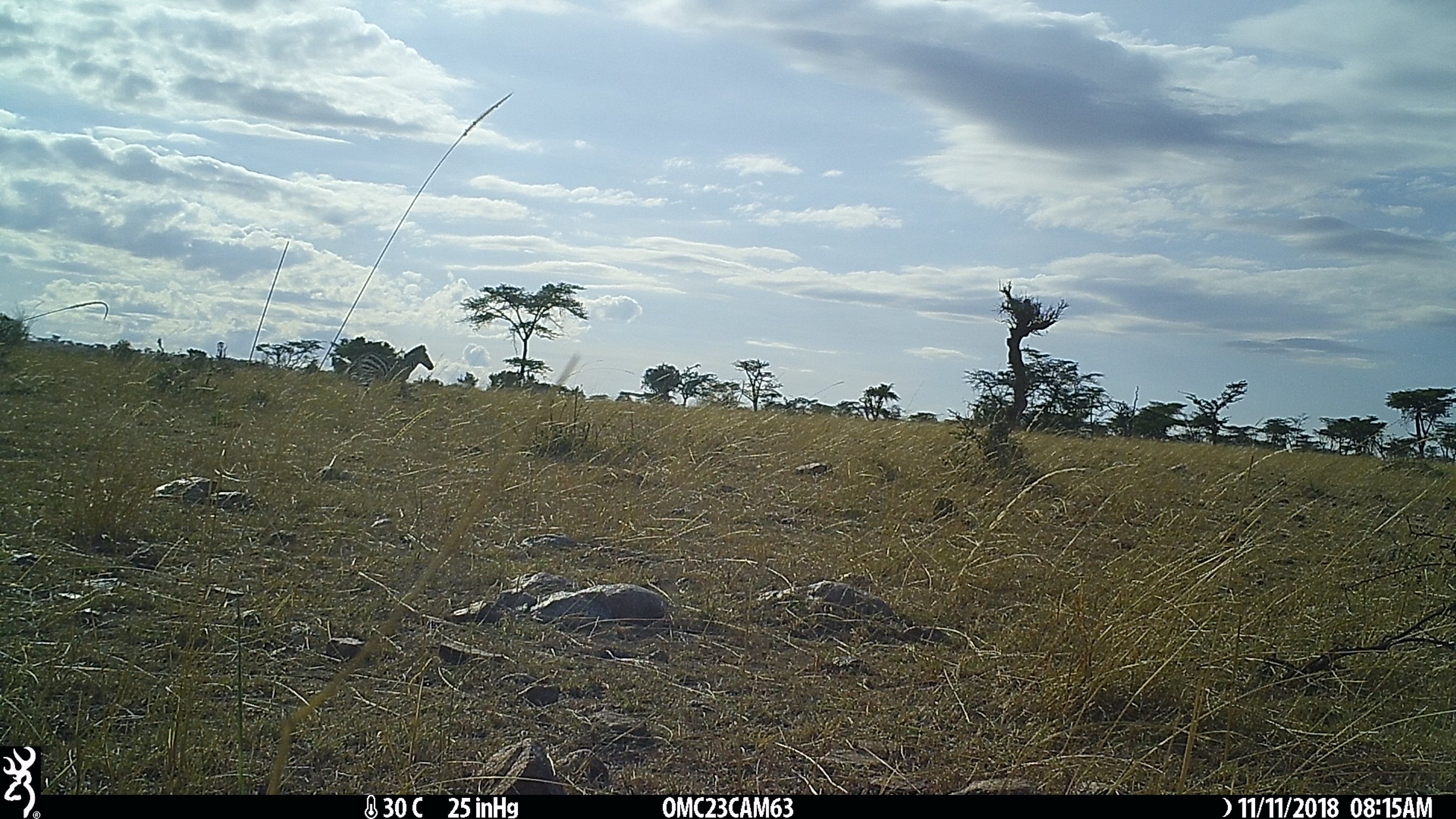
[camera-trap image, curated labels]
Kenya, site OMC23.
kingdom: Animalia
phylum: Chordata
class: Mammalia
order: Perissodactyla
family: Equidae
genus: Equus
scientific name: Equus quagga burchellii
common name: burchell's zebra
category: zebra